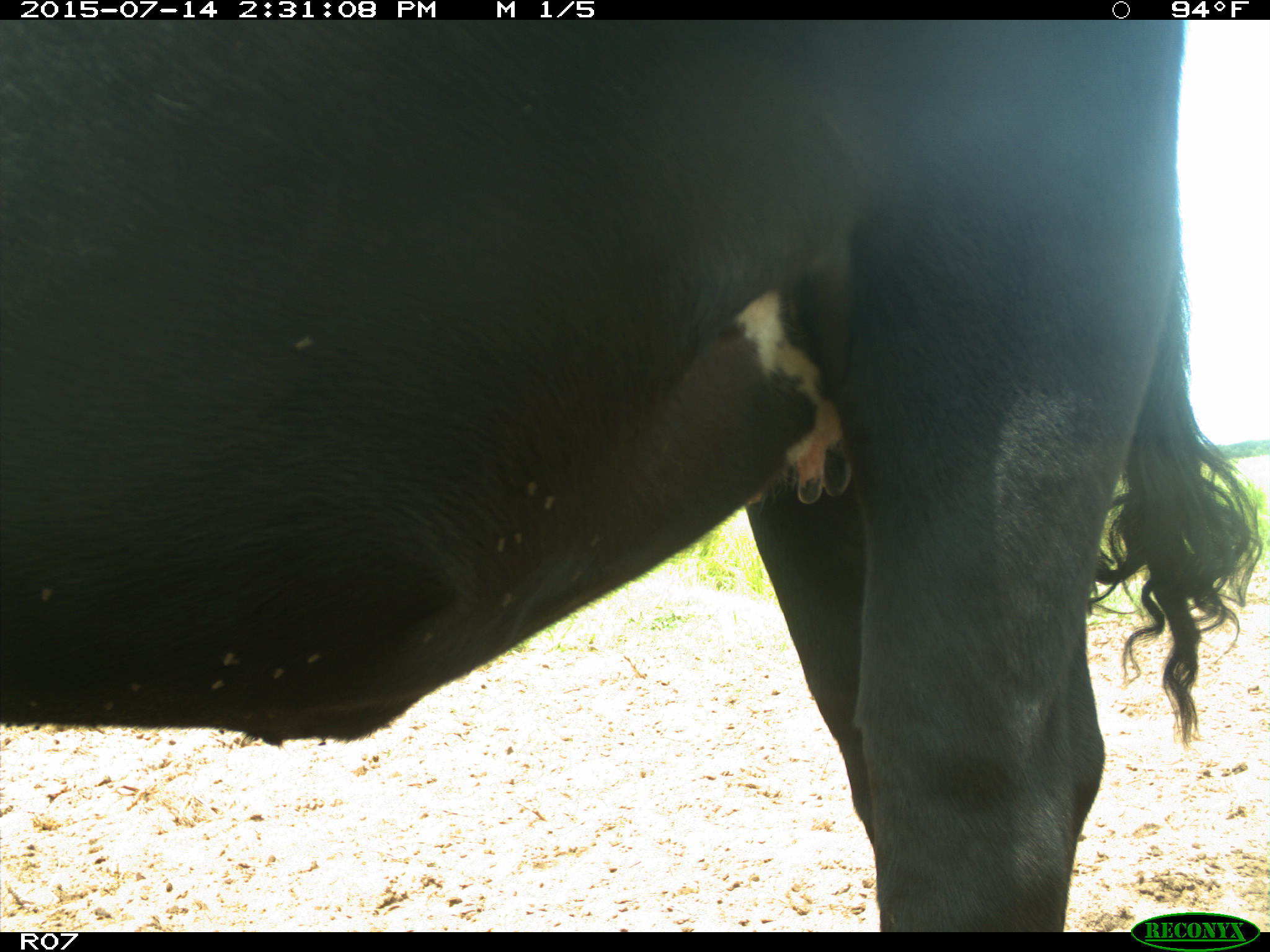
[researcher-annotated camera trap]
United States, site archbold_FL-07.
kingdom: Animalia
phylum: Chordata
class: Mammalia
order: Artiodactyla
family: Bovidae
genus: Bos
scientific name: Bos taurus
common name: domestic cow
Bos taurus (domestic cow).